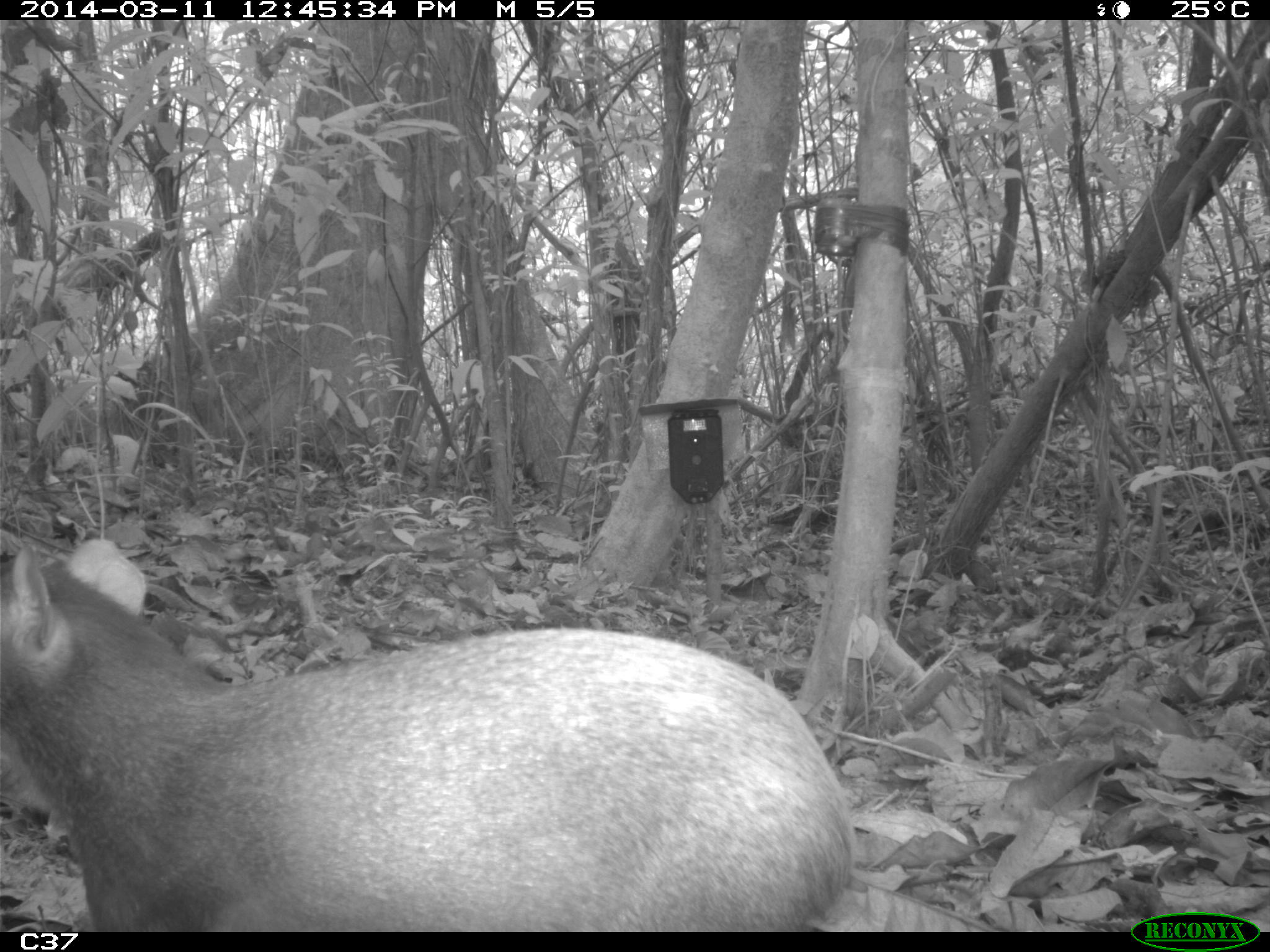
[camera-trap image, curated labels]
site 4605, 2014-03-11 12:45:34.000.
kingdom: Animalia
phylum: Chordata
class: Mammalia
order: Rodentia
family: Dasyproctidae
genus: Dasyprocta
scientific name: Dasyprocta leporina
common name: red-rumped agouti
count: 1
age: adult